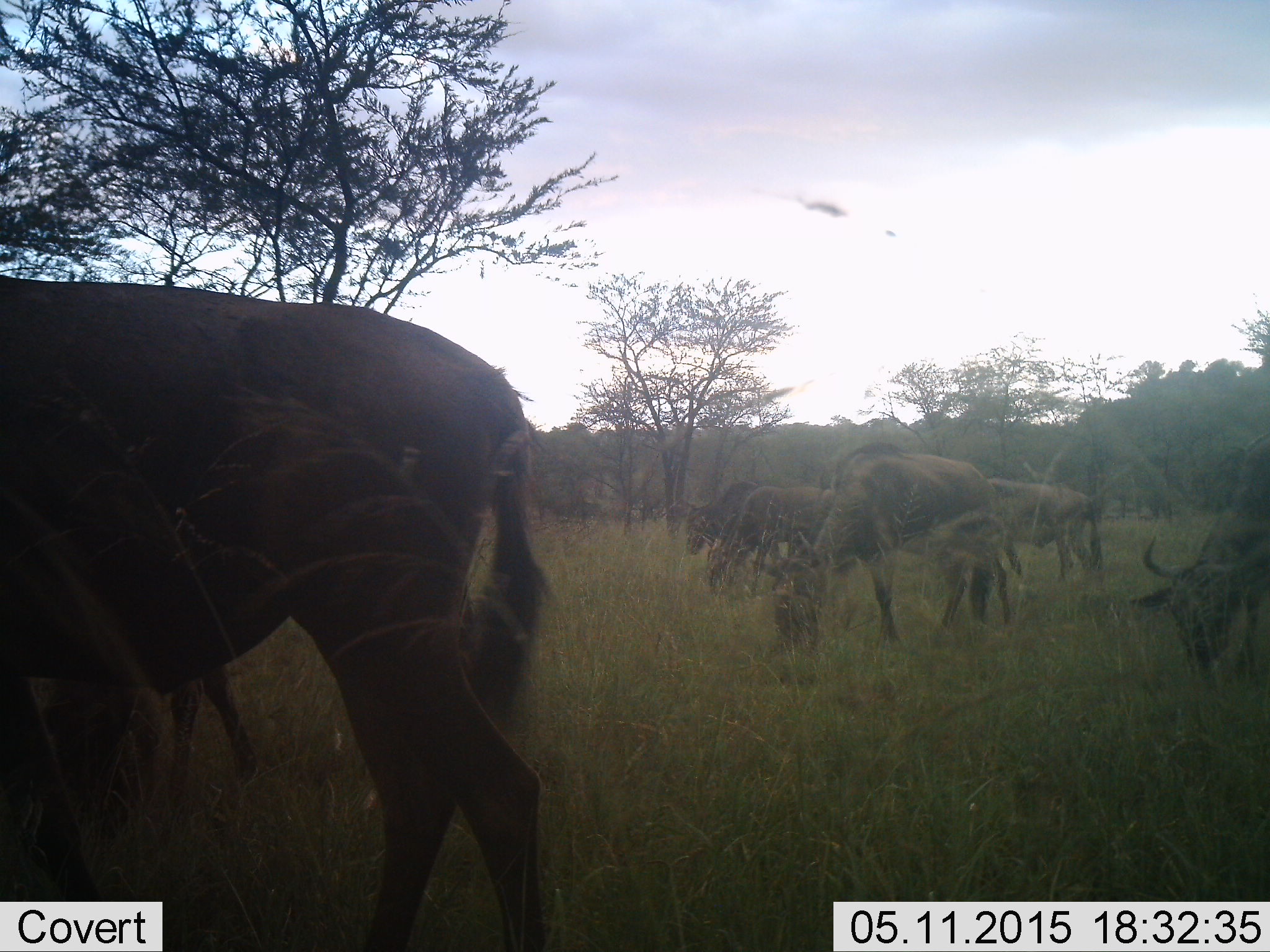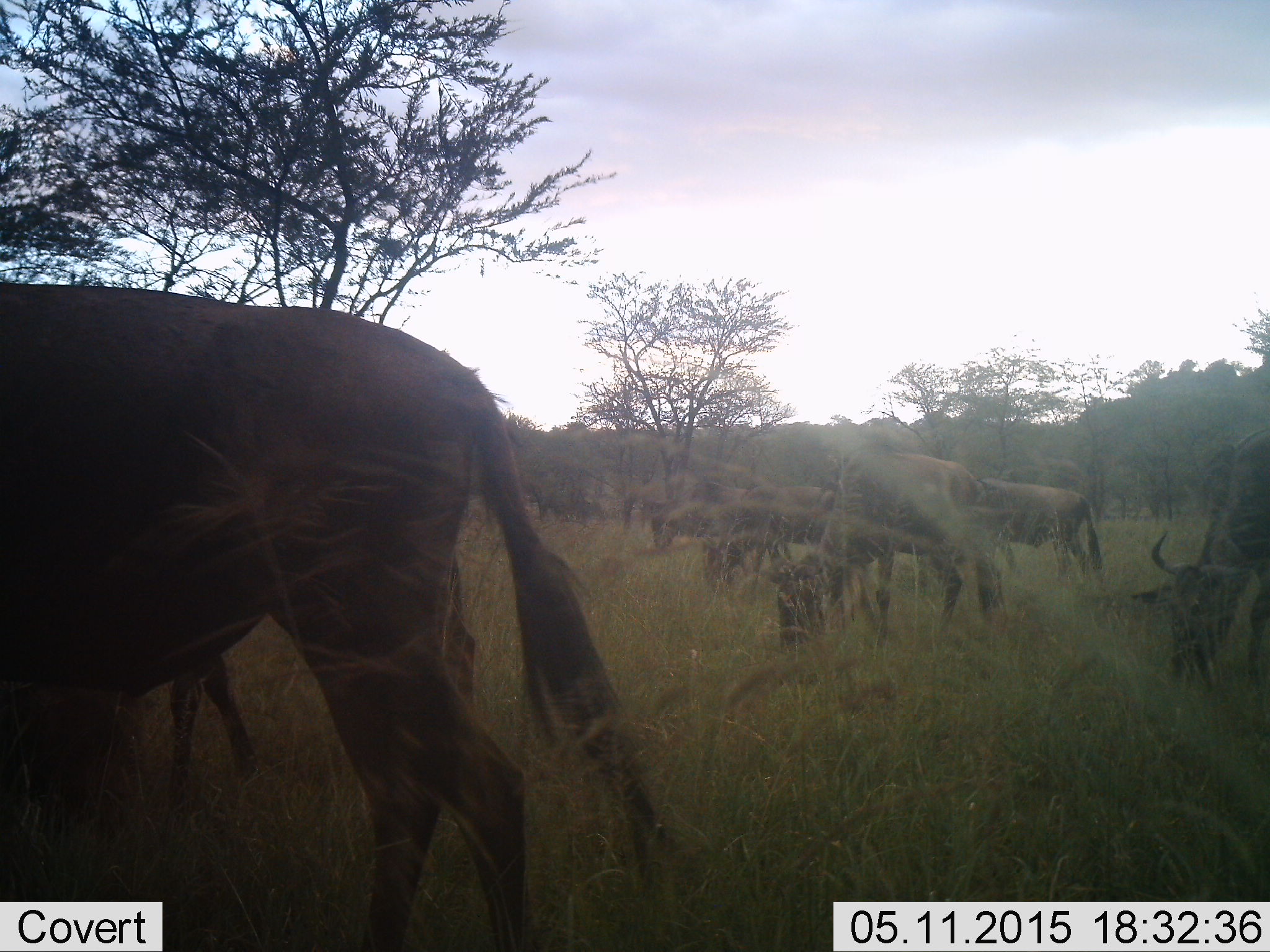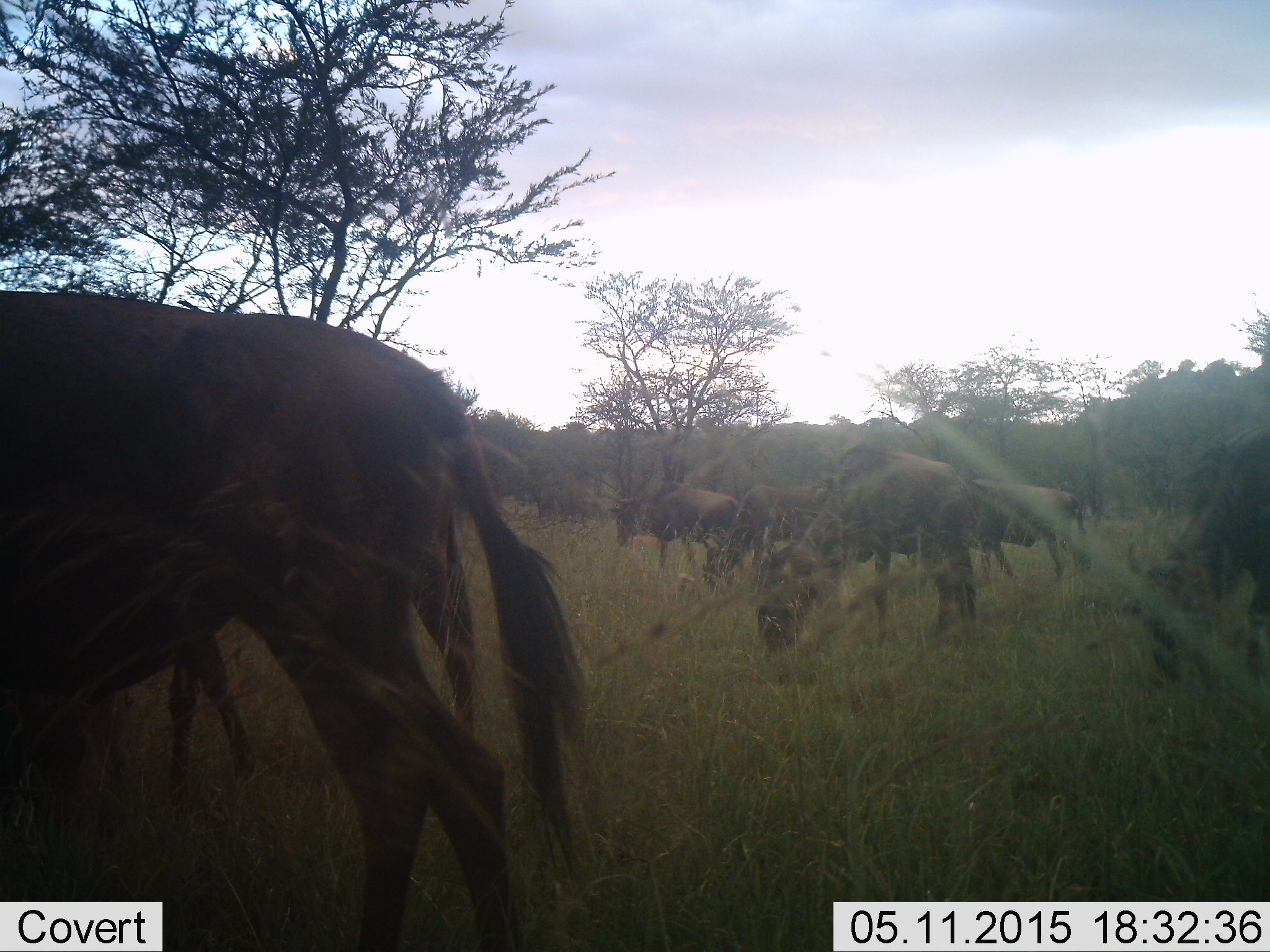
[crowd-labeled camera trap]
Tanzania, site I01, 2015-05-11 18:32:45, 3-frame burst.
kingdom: Animalia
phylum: Chordata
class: Mammalia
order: Artiodactyla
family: Bovidae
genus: Connochaetes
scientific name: Connochaetes taurinus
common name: blue wildebeest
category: wildebeest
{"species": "wildebeest (blue wildebeest) (Connochaetes taurinus)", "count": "10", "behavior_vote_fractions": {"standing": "60%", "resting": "0%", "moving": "40%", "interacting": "10%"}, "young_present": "0%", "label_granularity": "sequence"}